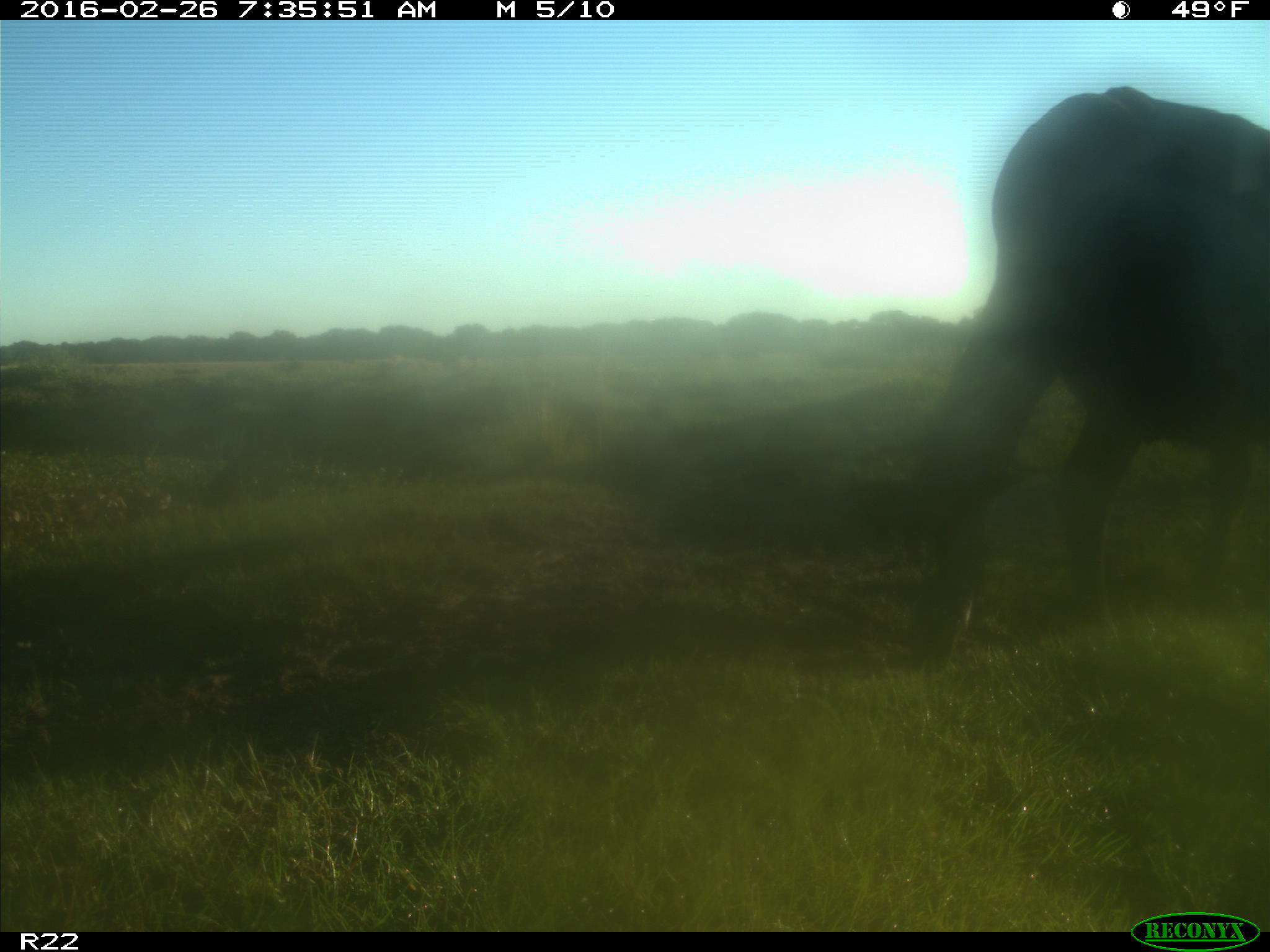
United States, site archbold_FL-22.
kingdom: Animalia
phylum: Chordata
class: Mammalia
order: Artiodactyla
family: Bovidae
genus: Bos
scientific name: Bos taurus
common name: domestic cow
Bos taurus (domestic cow).